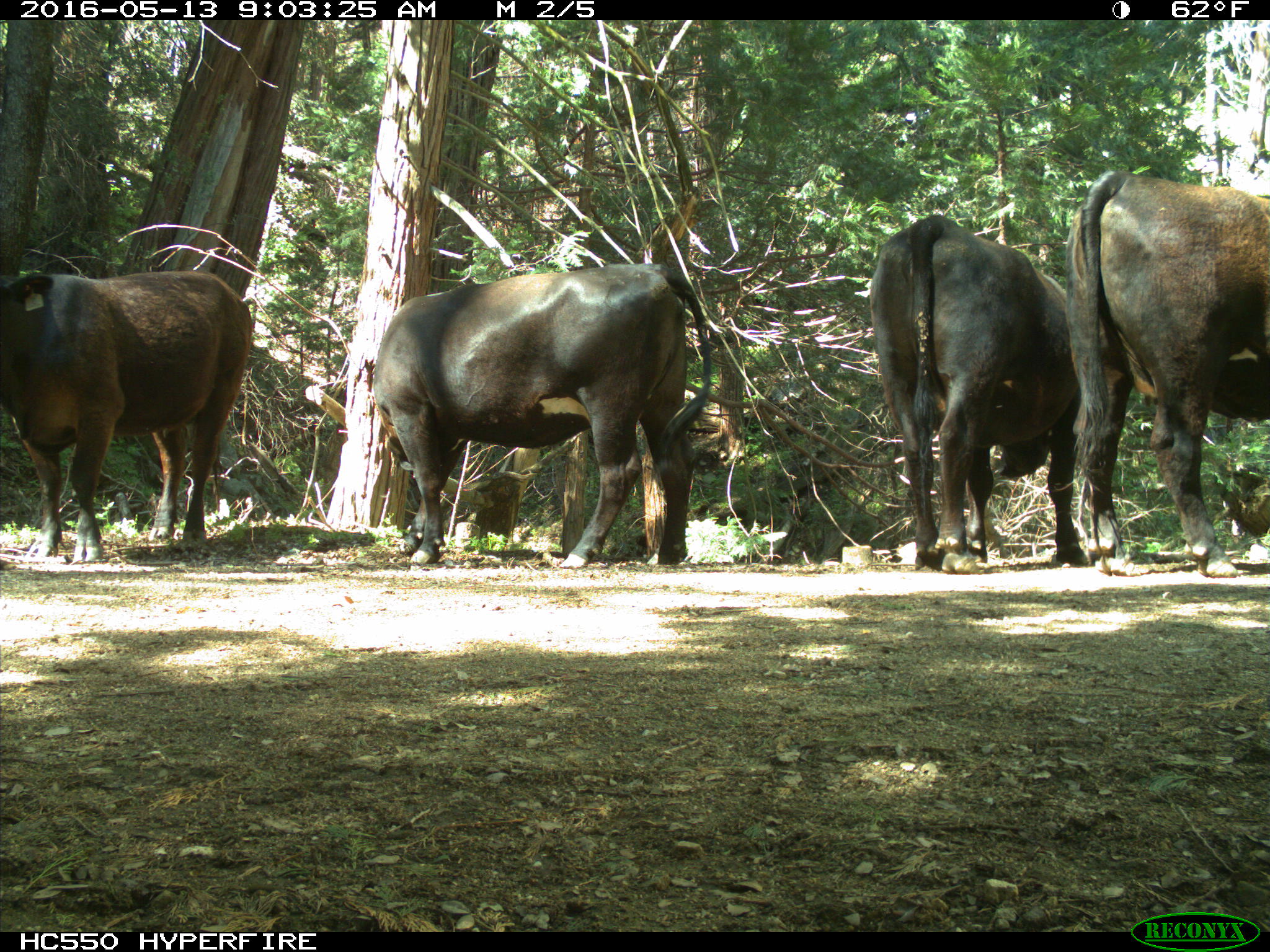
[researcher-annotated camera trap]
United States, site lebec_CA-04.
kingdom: Animalia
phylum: Chordata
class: Mammalia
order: Artiodactyla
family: Bovidae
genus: Bos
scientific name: Bos taurus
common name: domestic cow